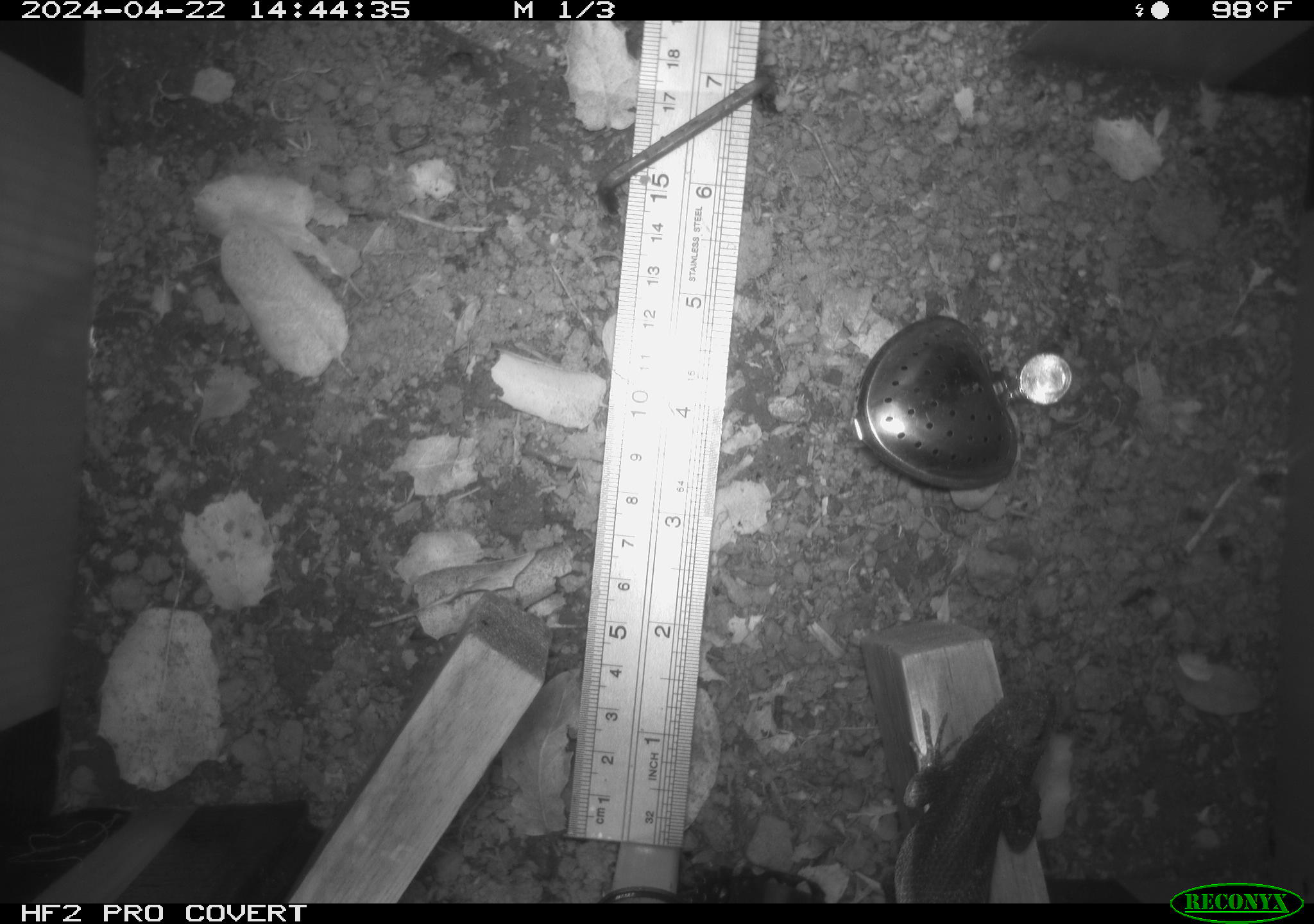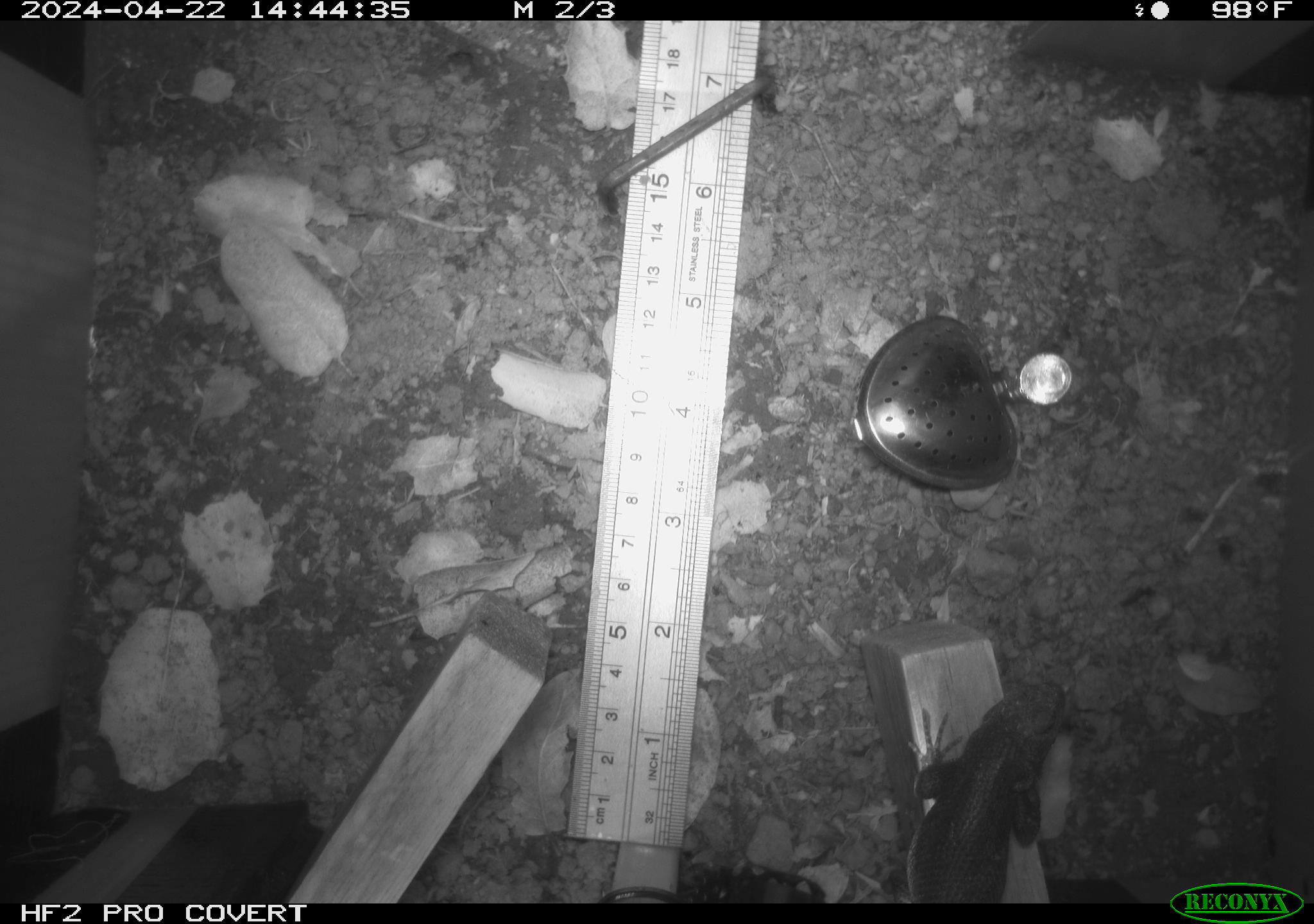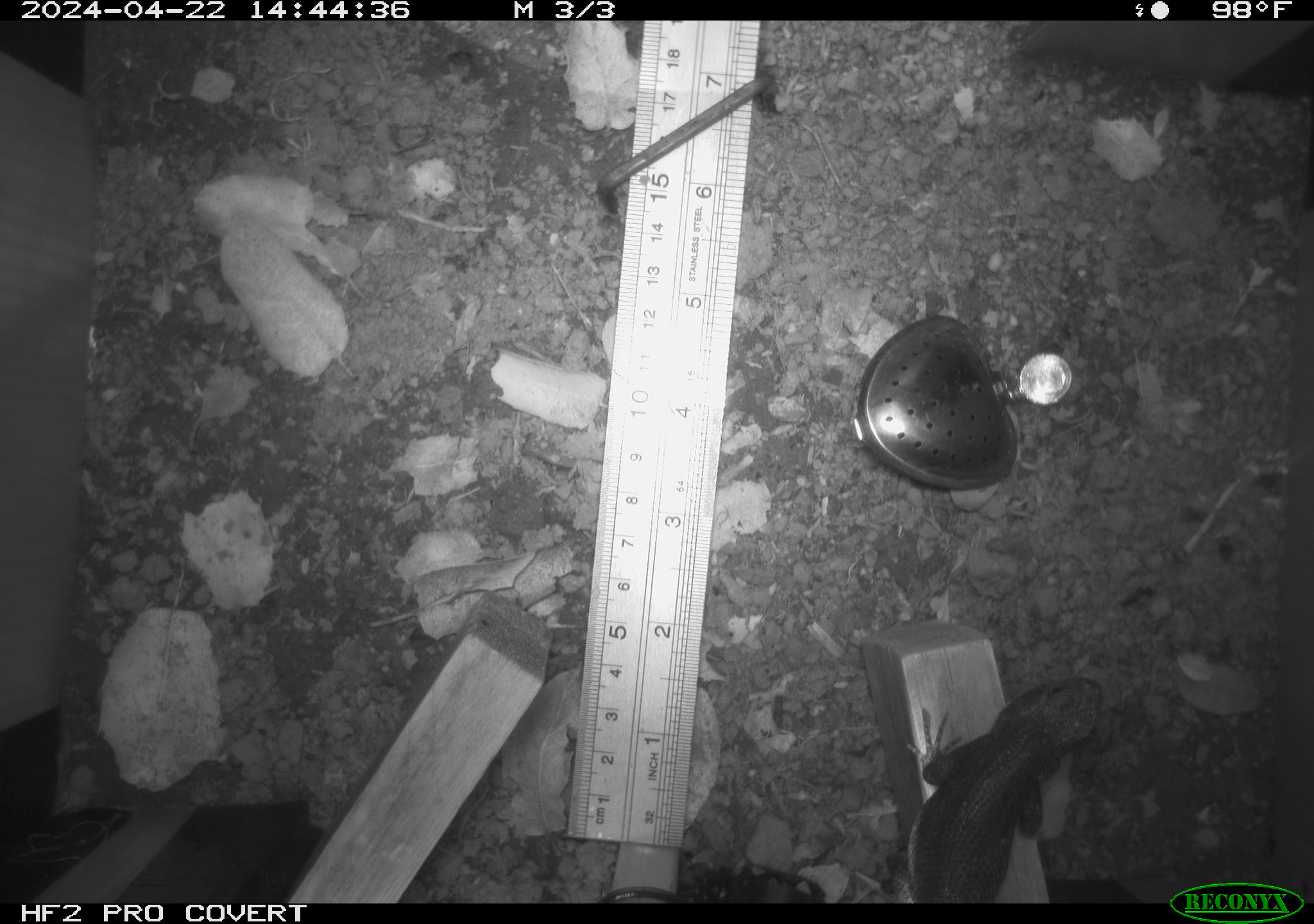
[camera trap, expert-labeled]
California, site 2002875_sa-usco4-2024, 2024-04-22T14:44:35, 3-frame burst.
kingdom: Animalia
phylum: Chordata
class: Reptilia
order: Squamata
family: Phrynosomatidae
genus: Sceloporus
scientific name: Sceloporus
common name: spiny lizards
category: sceloporus species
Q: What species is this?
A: Sceloporus species (spiny lizards) (Sceloporus).